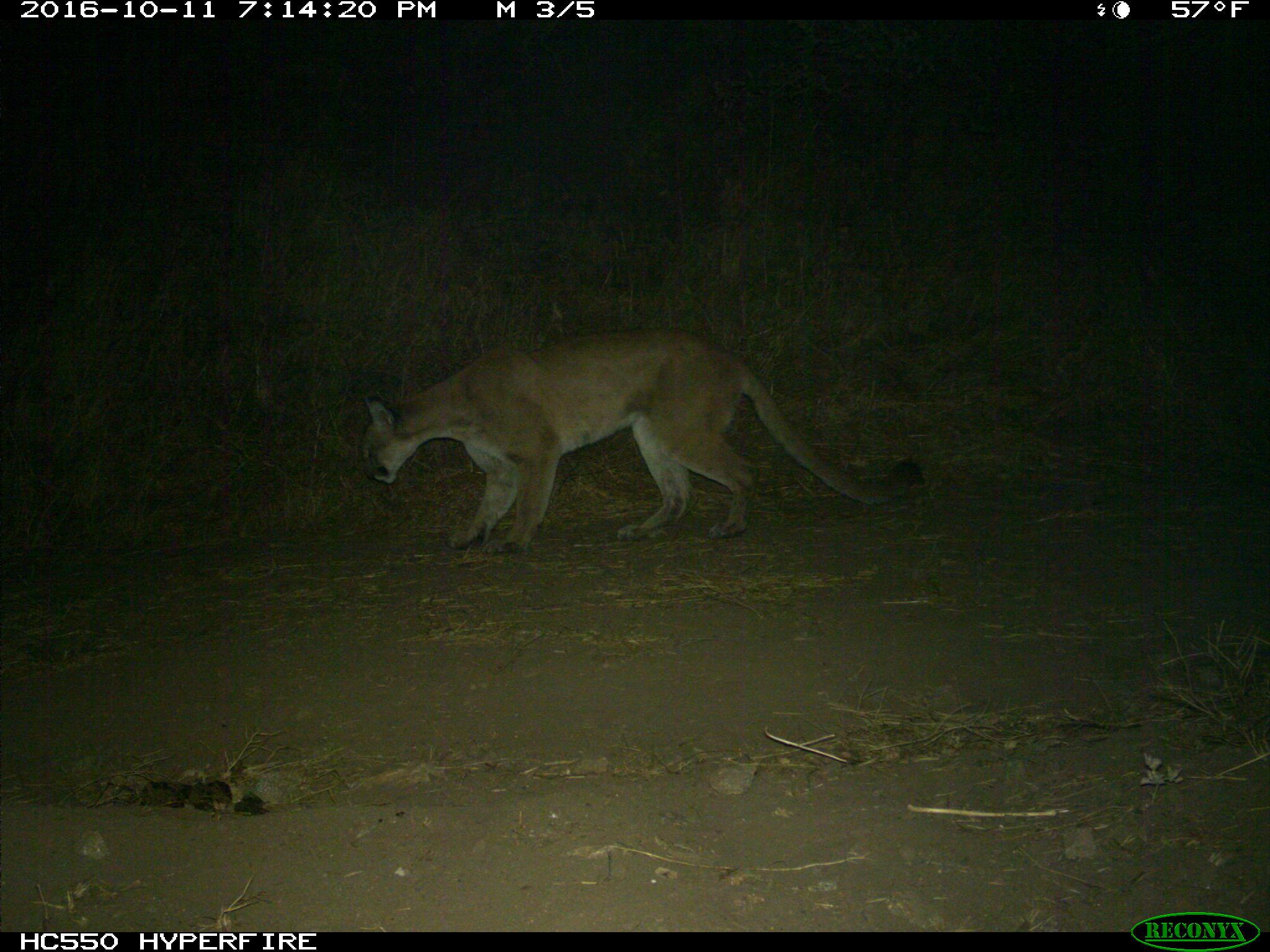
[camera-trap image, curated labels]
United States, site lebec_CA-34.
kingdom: Animalia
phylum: Chordata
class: Mammalia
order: Carnivora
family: Felidae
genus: Puma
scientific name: Puma concolor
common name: mountain lion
Puma concolor (mountain lion).